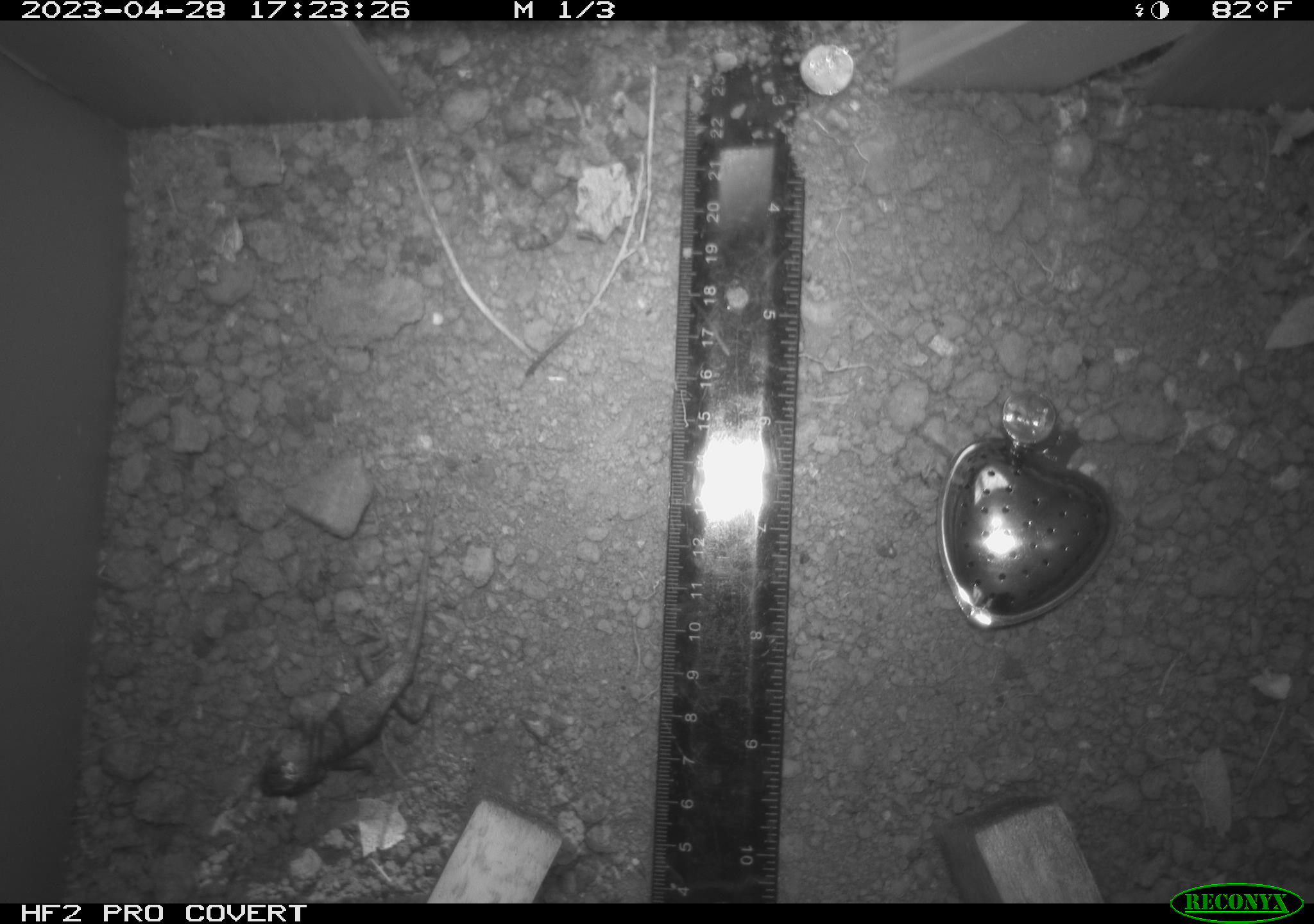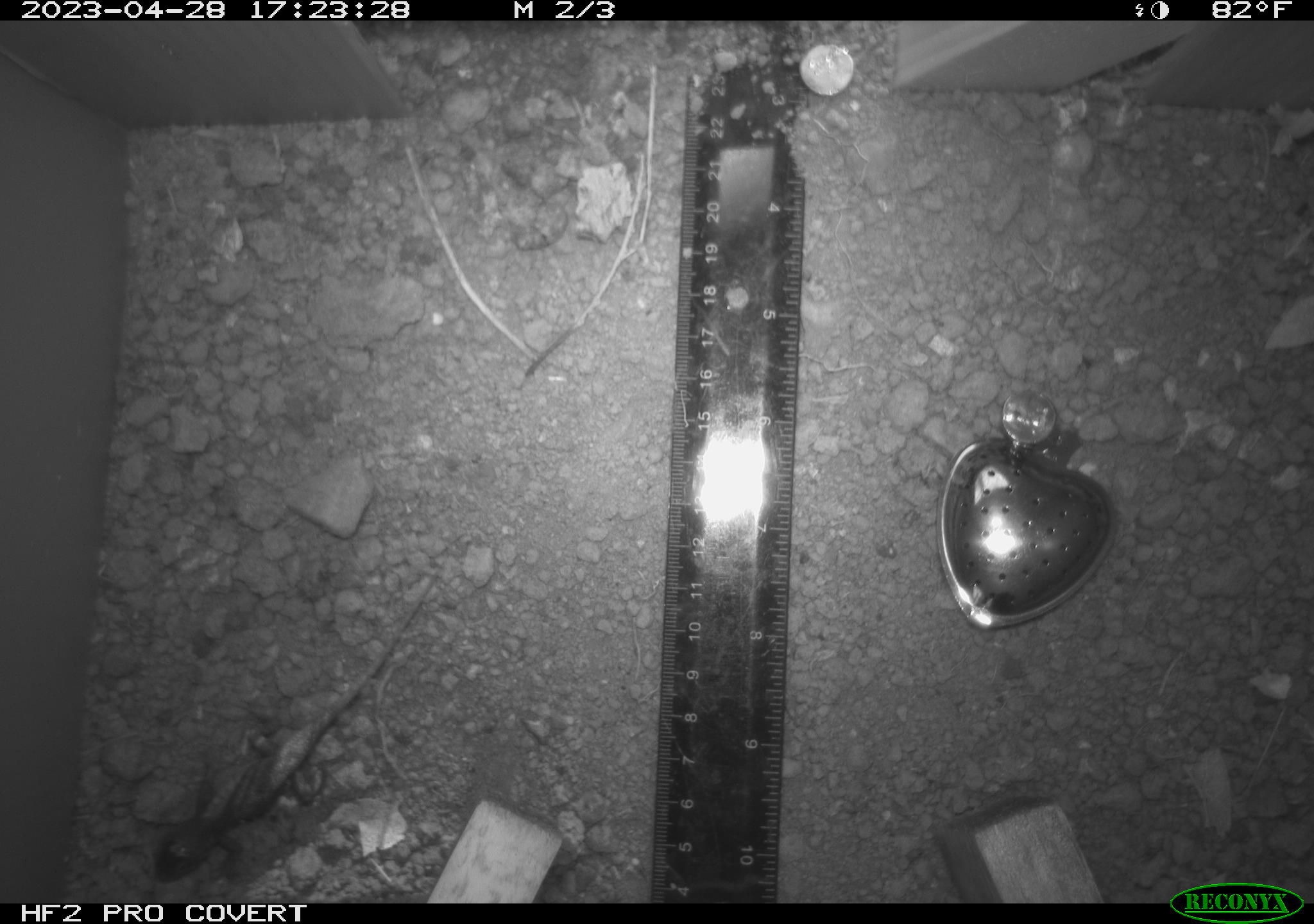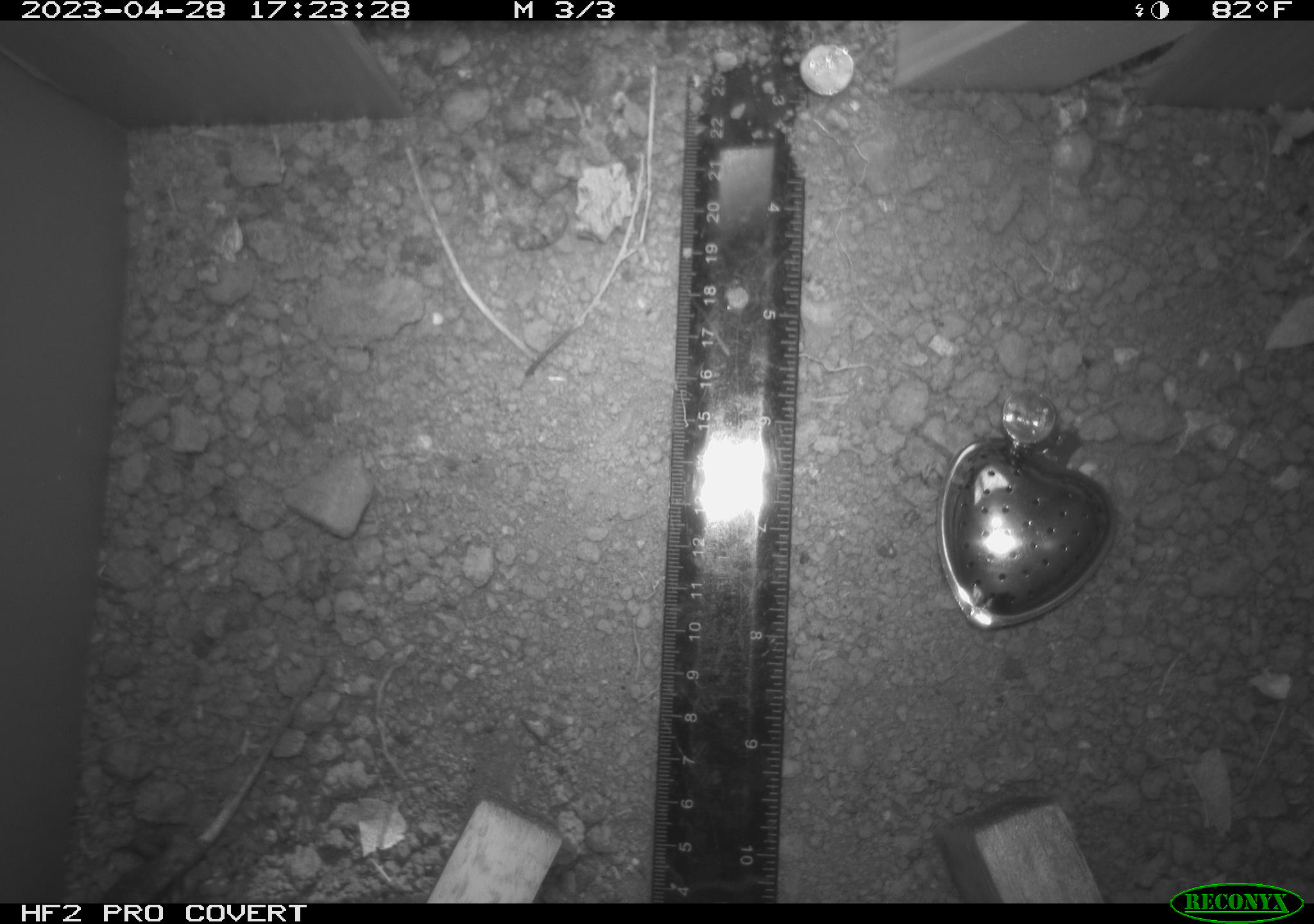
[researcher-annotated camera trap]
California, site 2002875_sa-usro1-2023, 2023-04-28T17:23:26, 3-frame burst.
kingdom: Animalia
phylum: Chordata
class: Reptilia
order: Squamata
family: Phrynosomatidae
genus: Sceloporus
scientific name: Sceloporus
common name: spiny lizards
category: sceloporus species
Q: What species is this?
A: Sceloporus species (spiny lizards) (Sceloporus).